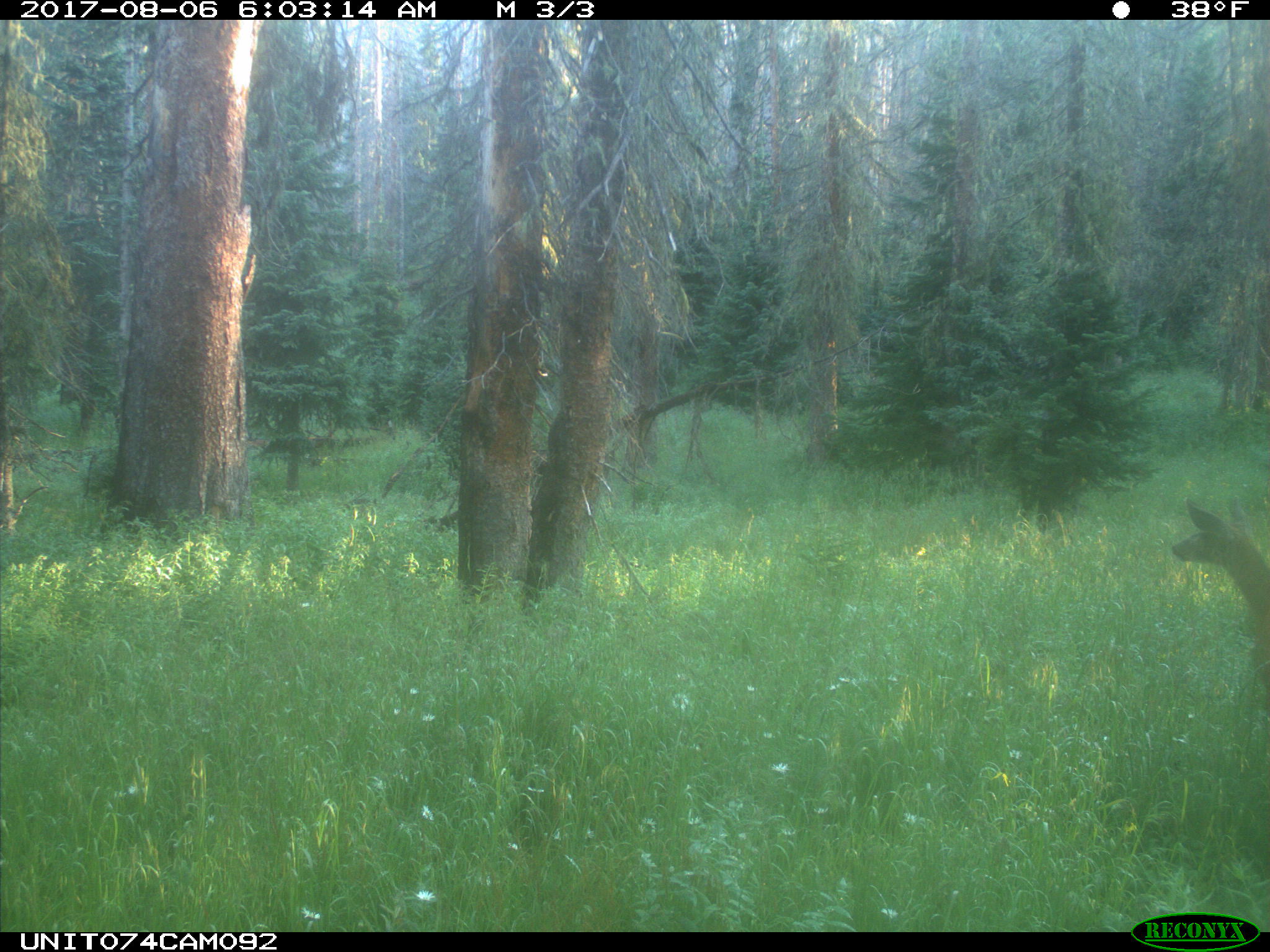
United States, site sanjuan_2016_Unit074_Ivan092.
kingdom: Animalia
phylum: Chordata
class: Mammalia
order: Artiodactyla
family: Cervidae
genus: Odocoileus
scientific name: Odocoileus hemionus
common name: mule deer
Odocoileus hemionus (mule deer).